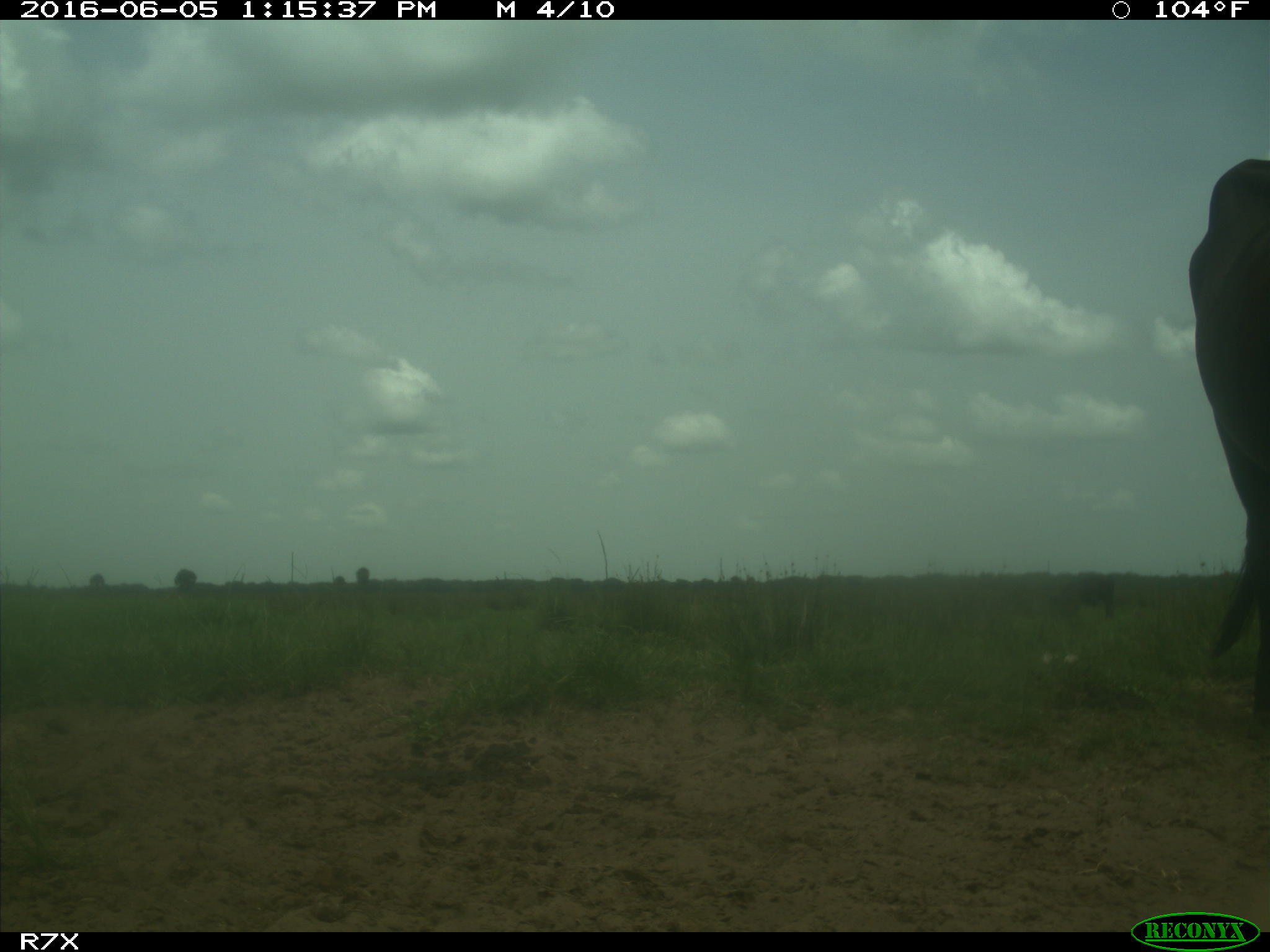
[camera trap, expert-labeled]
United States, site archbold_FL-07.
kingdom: Animalia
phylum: Chordata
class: Mammalia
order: Artiodactyla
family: Bovidae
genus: Bos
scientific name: Bos taurus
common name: domestic cow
Bos taurus (domestic cow).